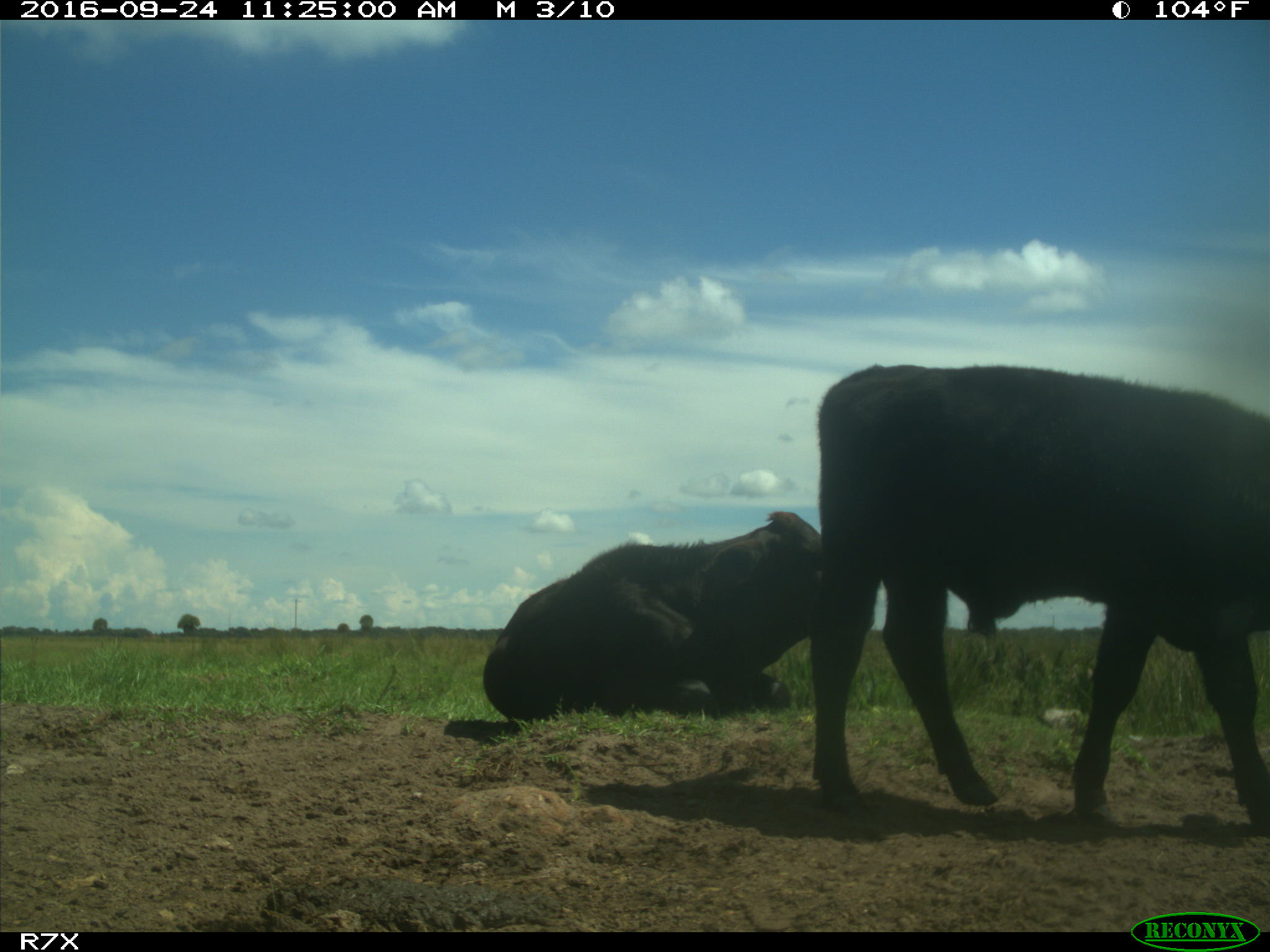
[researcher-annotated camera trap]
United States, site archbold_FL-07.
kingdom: Animalia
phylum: Chordata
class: Mammalia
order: Artiodactyla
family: Bovidae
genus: Bos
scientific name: Bos taurus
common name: domestic cow